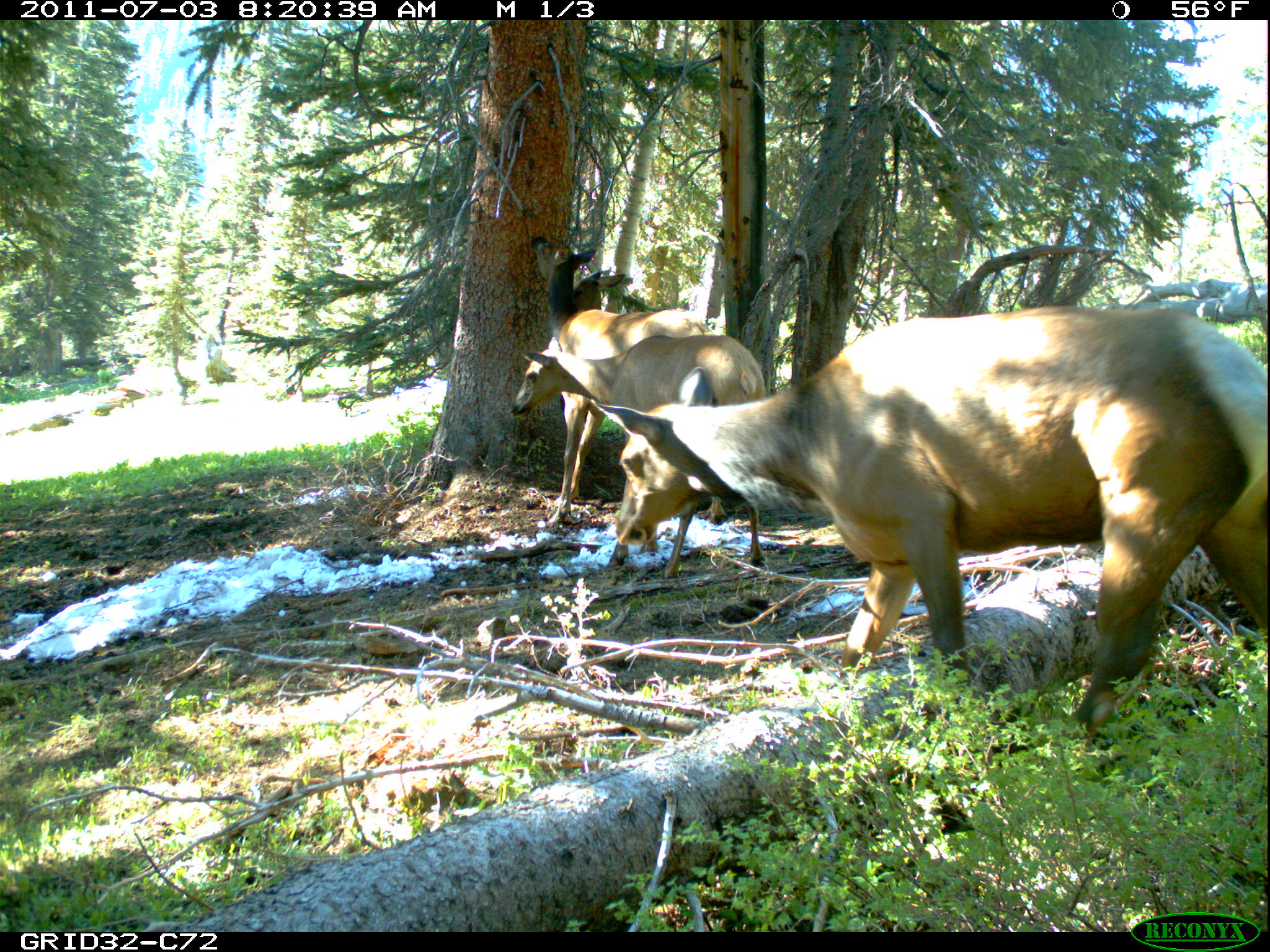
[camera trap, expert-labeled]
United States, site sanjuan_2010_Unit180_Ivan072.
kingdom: Animalia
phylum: Chordata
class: Mammalia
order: Artiodactyla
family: Cervidae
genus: Cervus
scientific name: Cervus elaphus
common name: red deer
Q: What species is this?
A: Cervus elaphus (red deer).